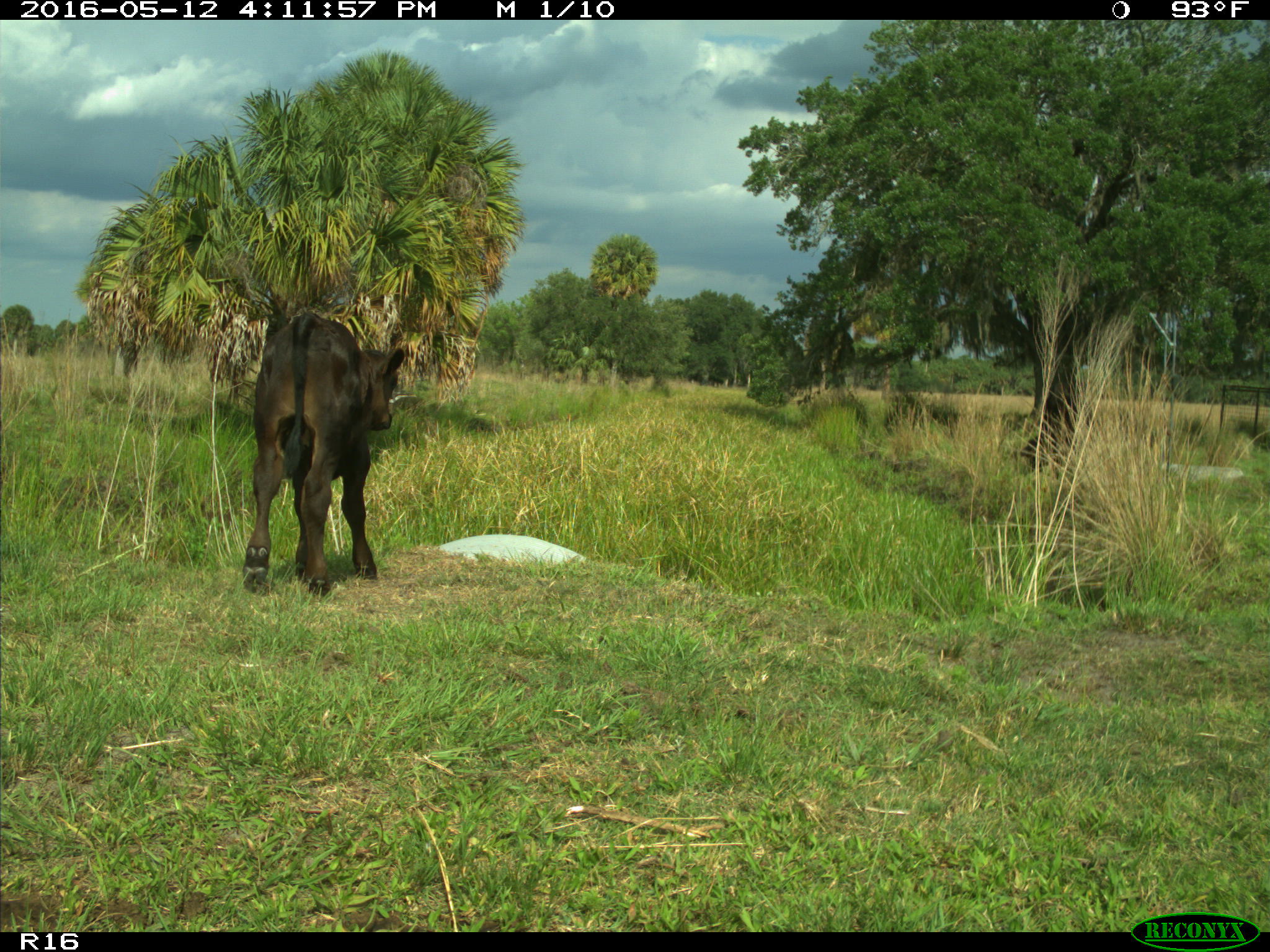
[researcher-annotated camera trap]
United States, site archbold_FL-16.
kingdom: Animalia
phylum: Chordata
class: Mammalia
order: Artiodactyla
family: Bovidae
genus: Bos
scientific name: Bos taurus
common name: domestic cow